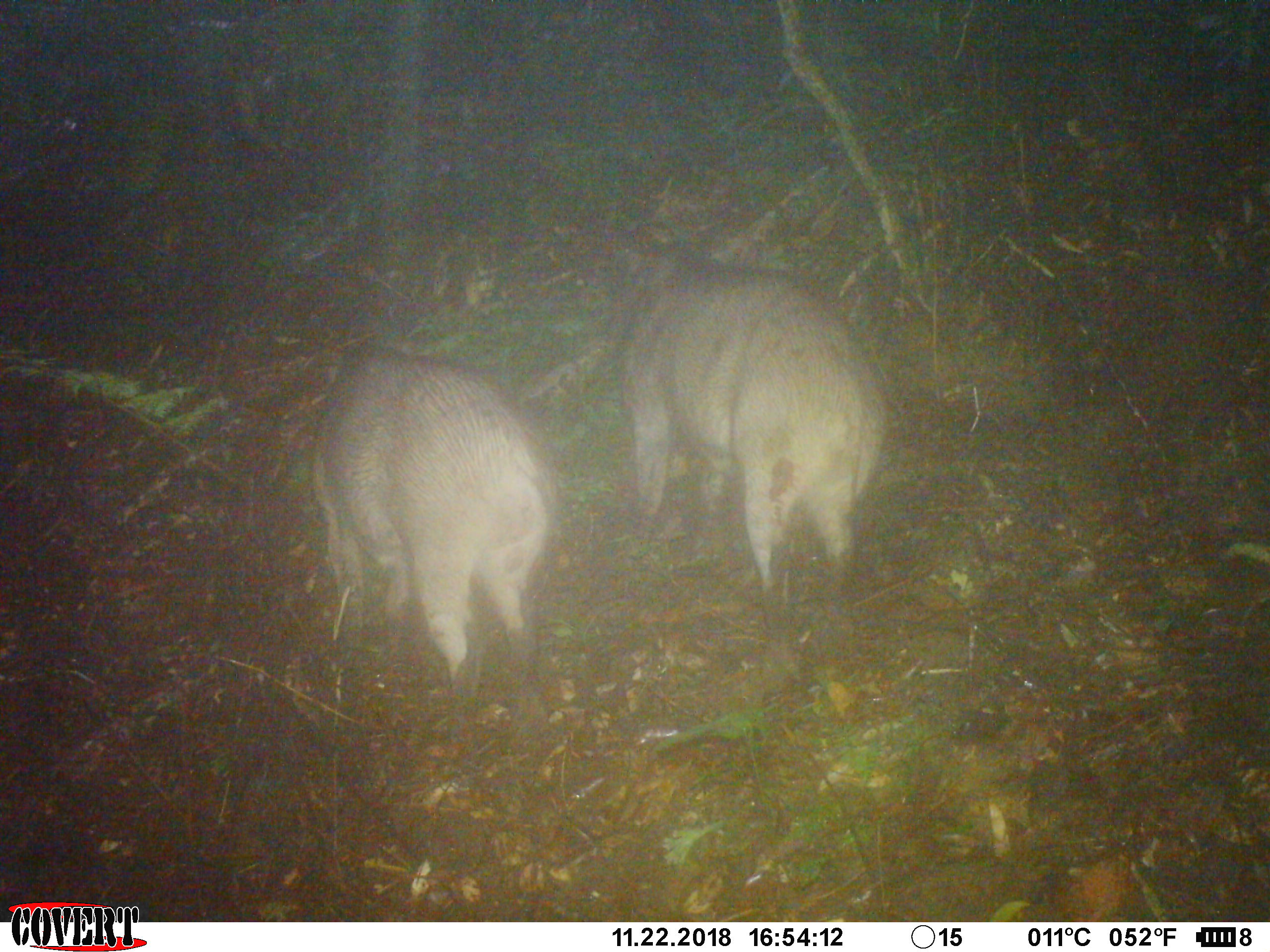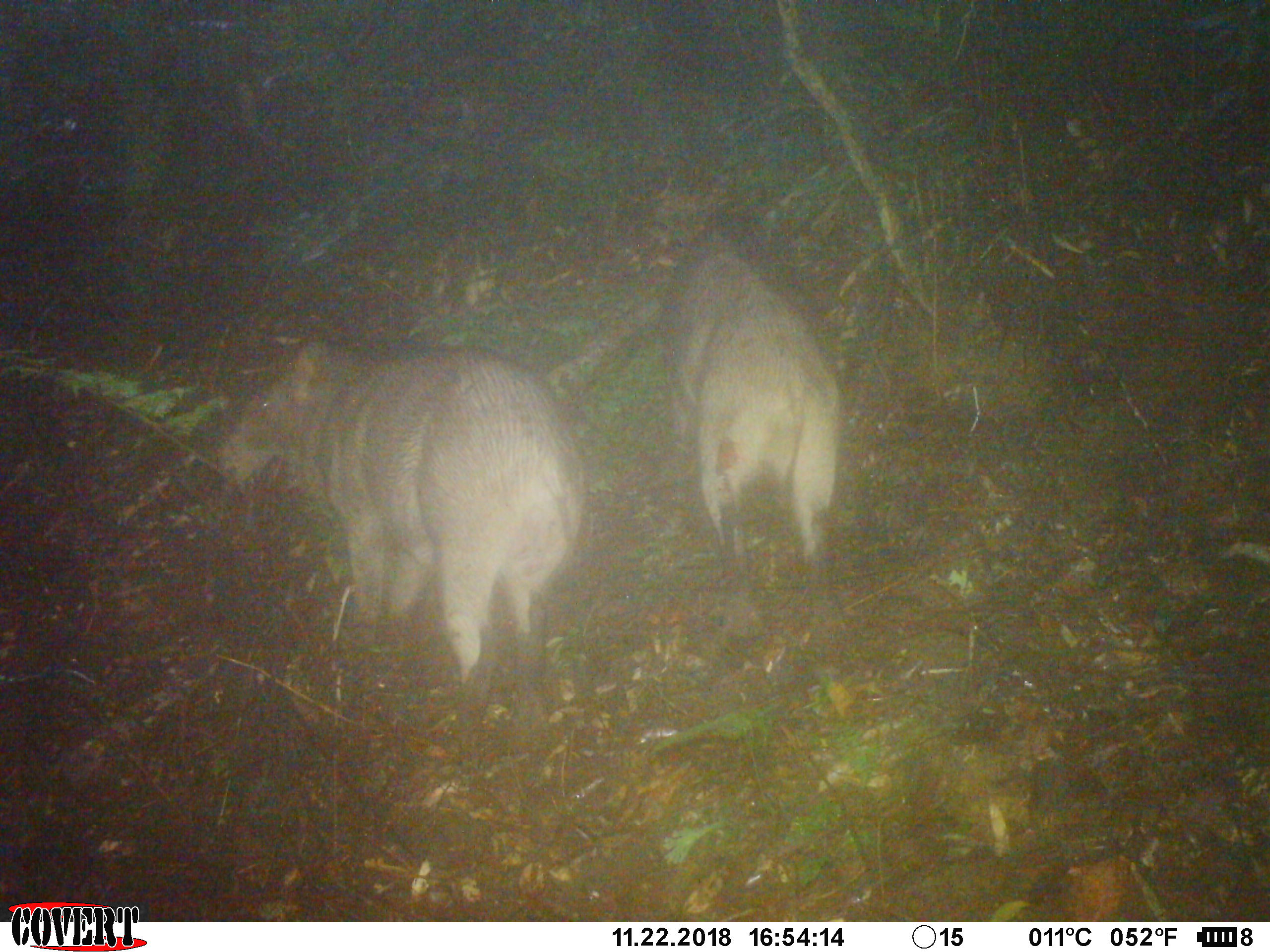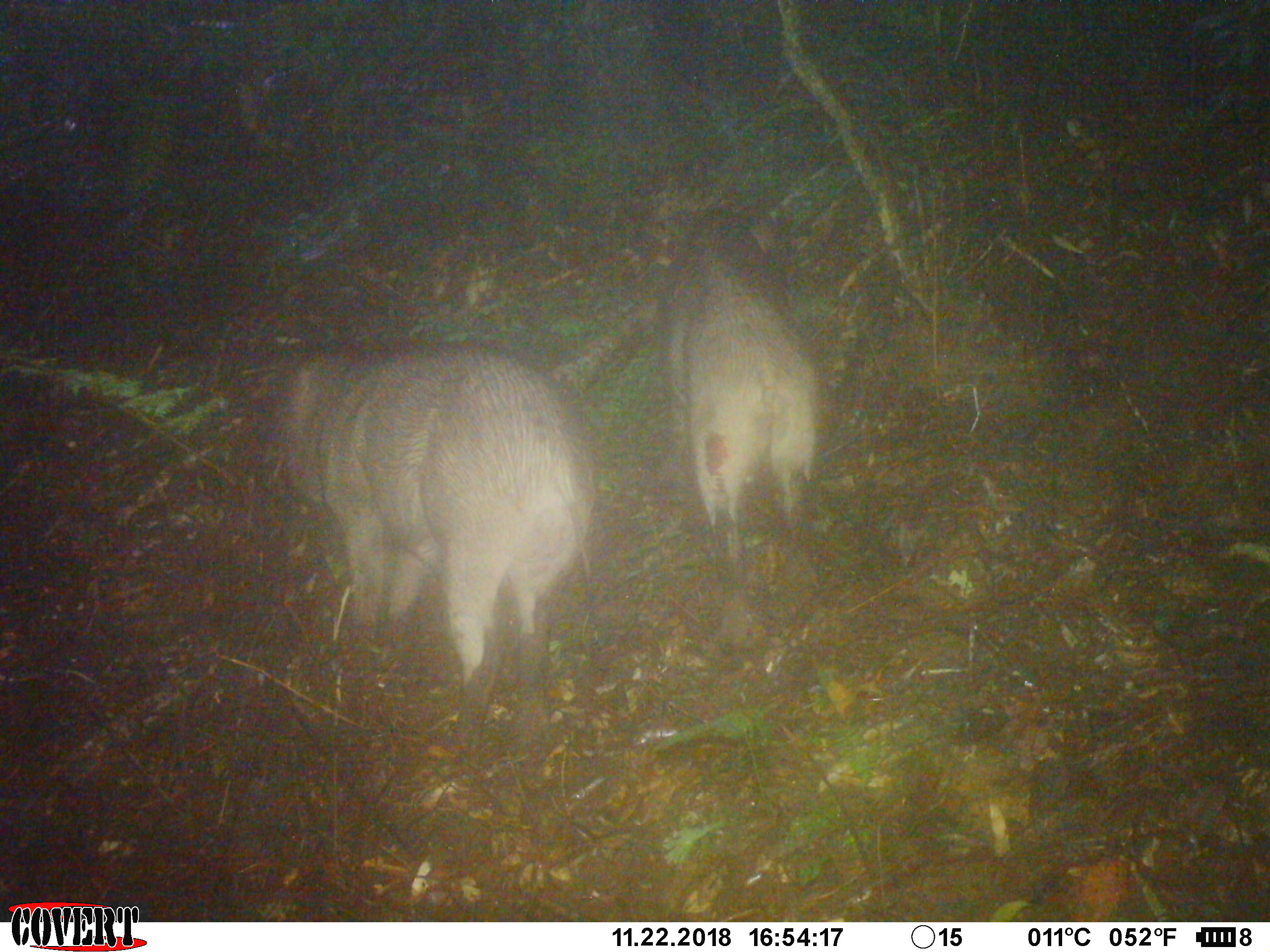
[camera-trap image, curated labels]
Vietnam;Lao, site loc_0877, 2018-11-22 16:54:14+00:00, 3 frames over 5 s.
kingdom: Animalia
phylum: Chordata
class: Mammalia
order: Artiodactyla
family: Suidae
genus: Sus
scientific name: Sus scrofa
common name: eurasian wild pig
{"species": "eurasian wild pig (Sus scrofa)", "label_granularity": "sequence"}